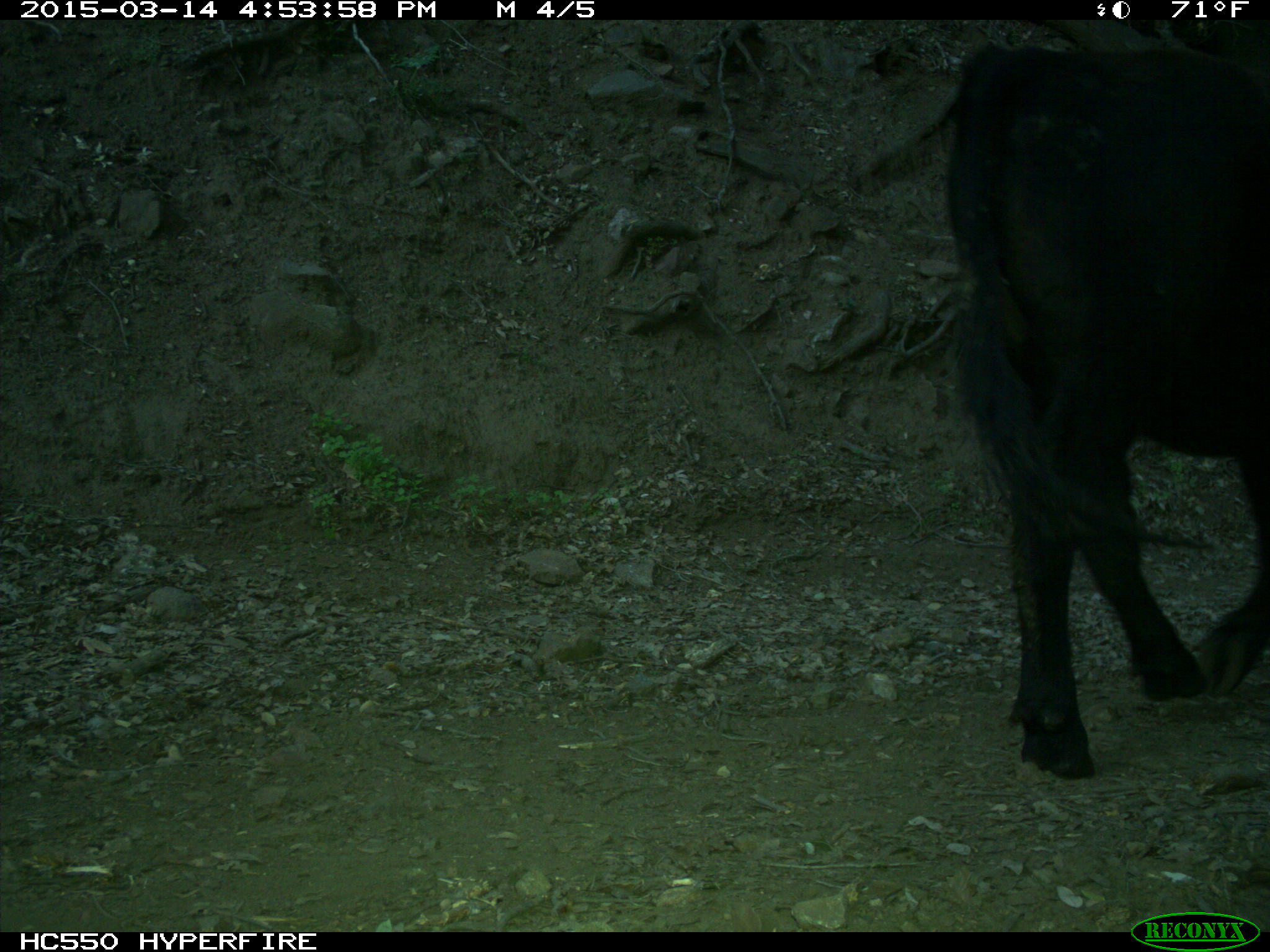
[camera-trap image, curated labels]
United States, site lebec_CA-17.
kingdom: Animalia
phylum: Chordata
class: Mammalia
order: Artiodactyla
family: Bovidae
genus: Bos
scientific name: Bos taurus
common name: domestic cow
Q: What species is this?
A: Bos taurus (domestic cow).